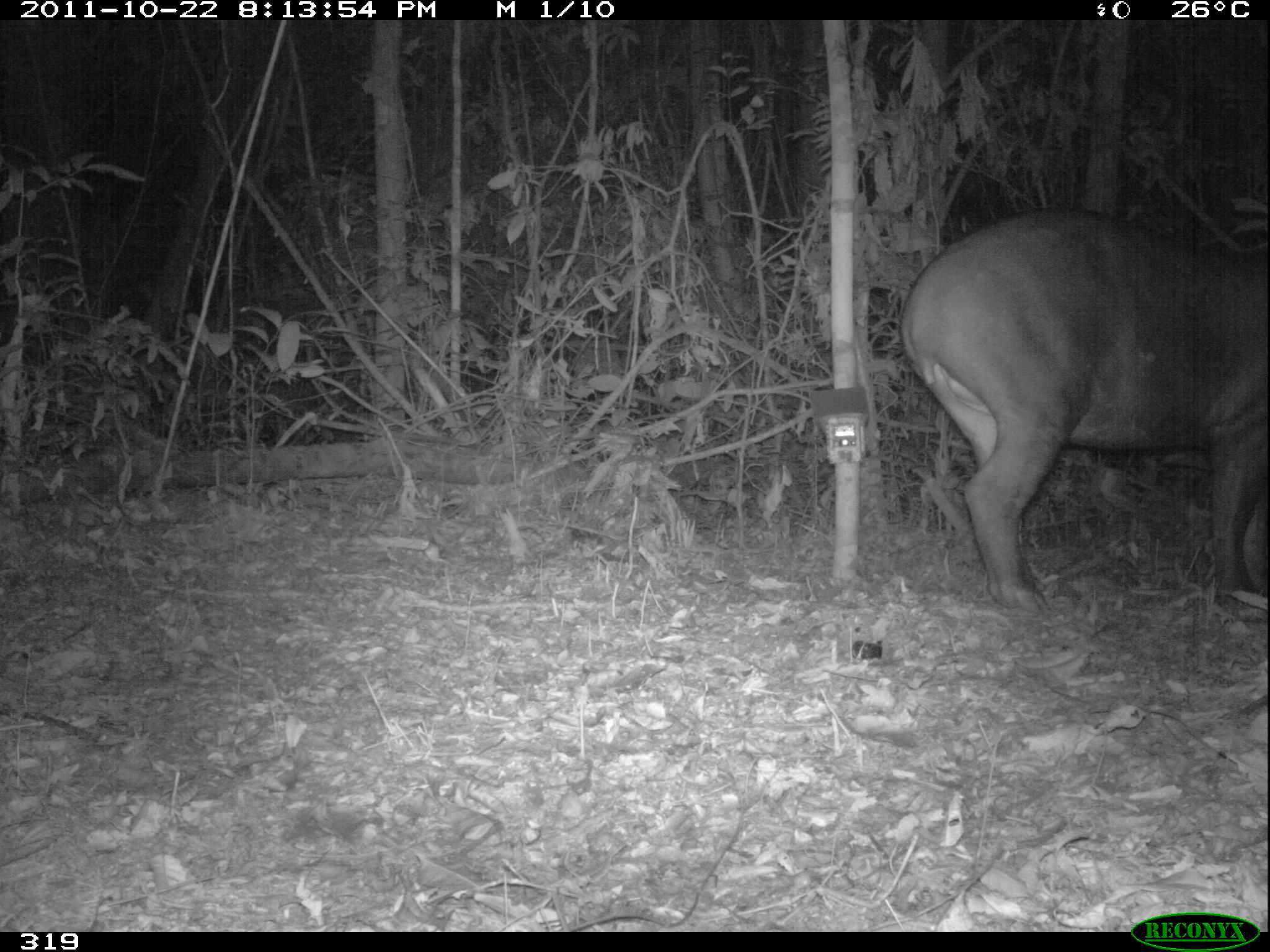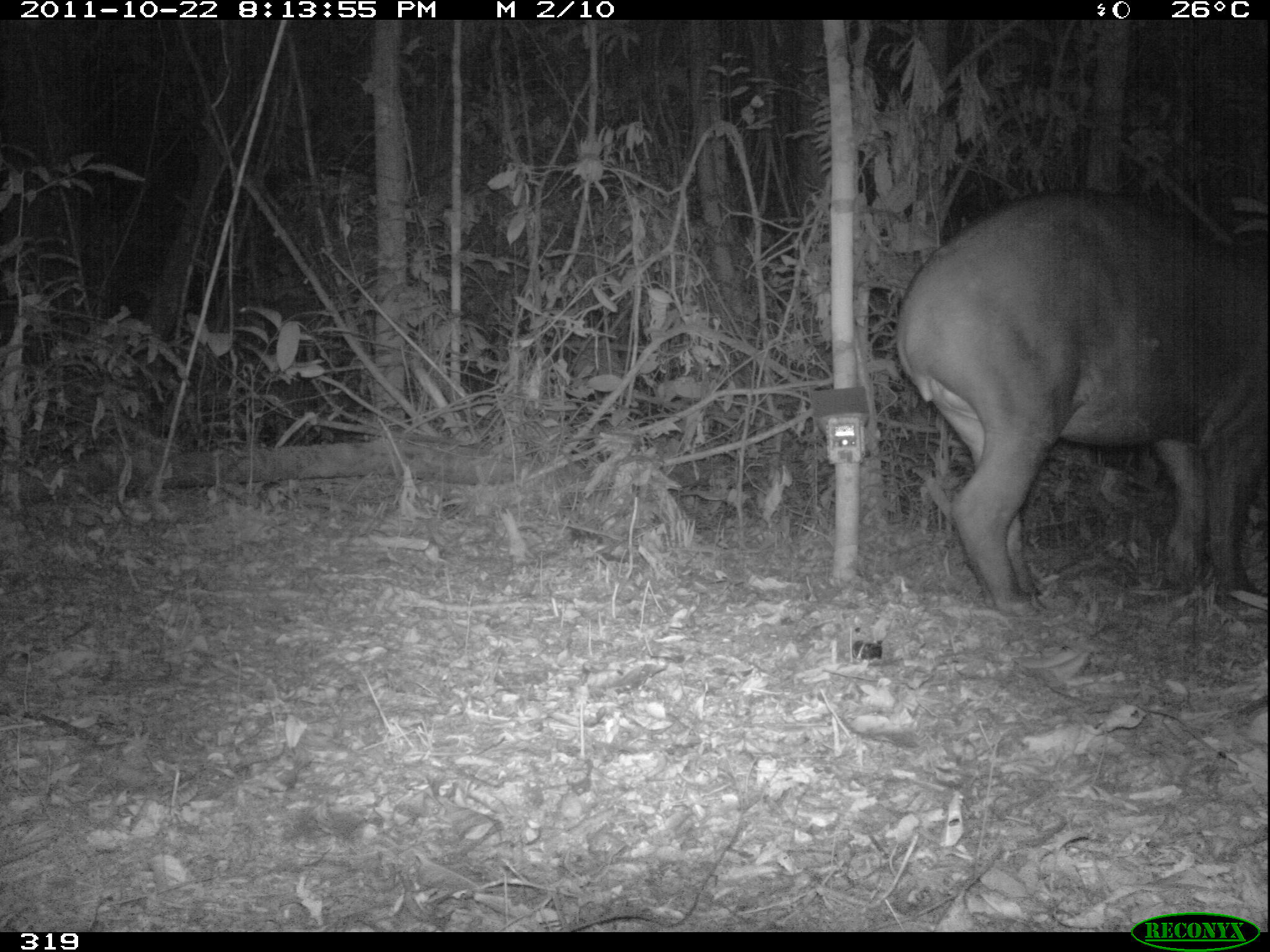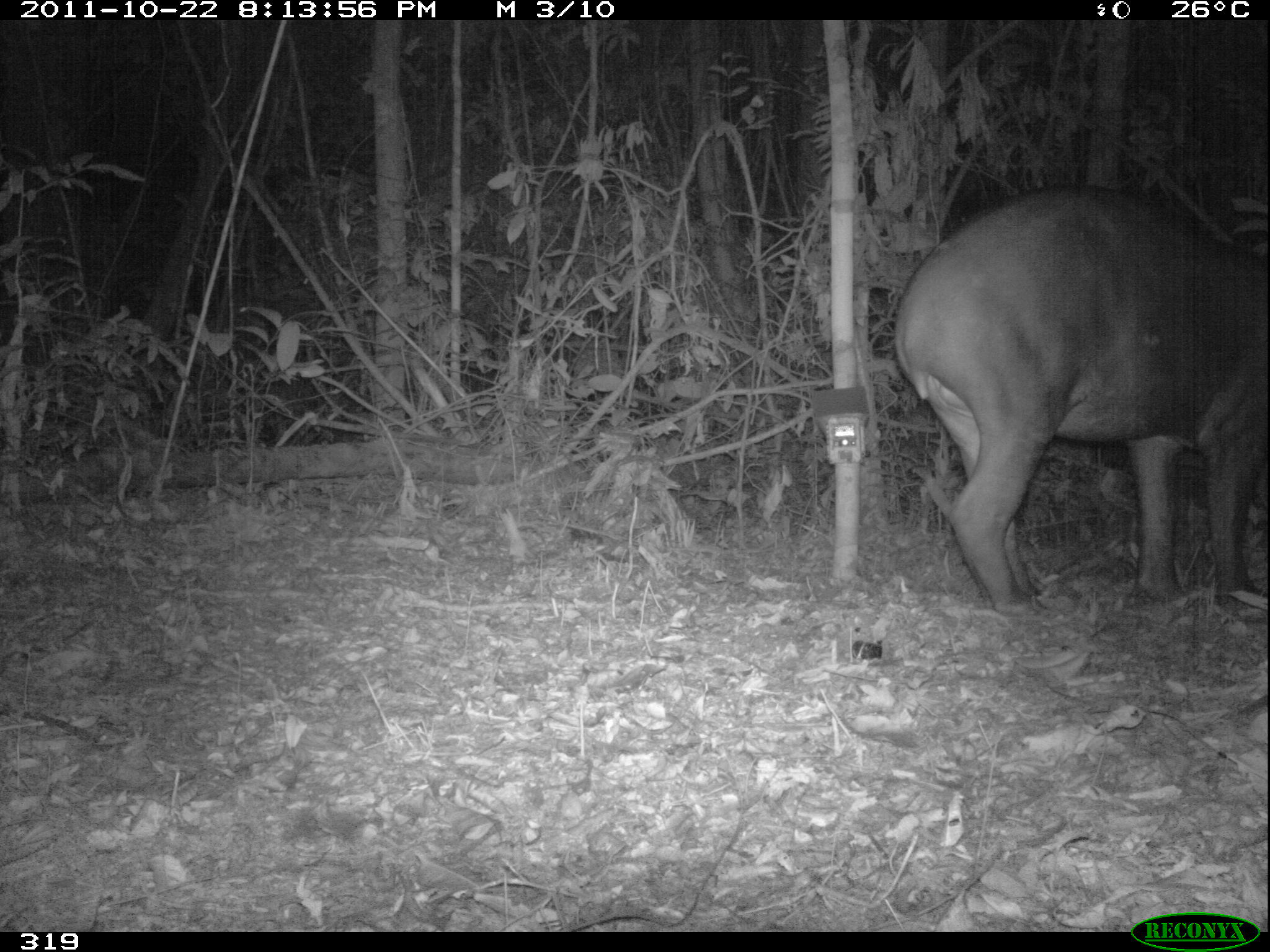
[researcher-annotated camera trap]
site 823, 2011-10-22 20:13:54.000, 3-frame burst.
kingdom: Animalia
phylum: Chordata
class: Mammalia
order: Perissodactyla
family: Tapiridae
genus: Tapirus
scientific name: Tapirus terrestris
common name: south american tapir